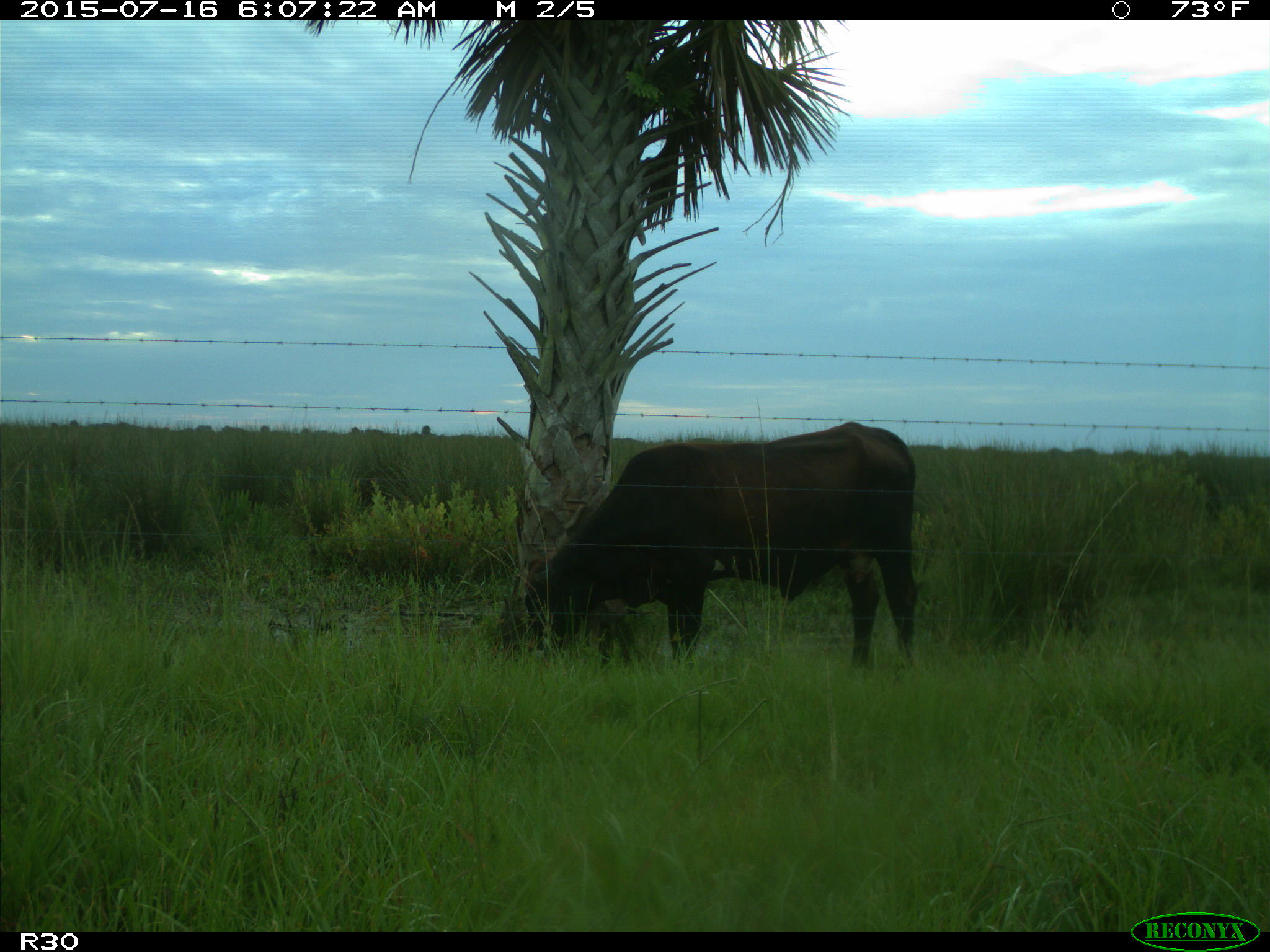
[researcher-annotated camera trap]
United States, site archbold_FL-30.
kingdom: Animalia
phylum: Chordata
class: Mammalia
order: Artiodactyla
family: Bovidae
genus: Bos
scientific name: Bos taurus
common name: domestic cow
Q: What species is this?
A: Bos taurus (domestic cow).